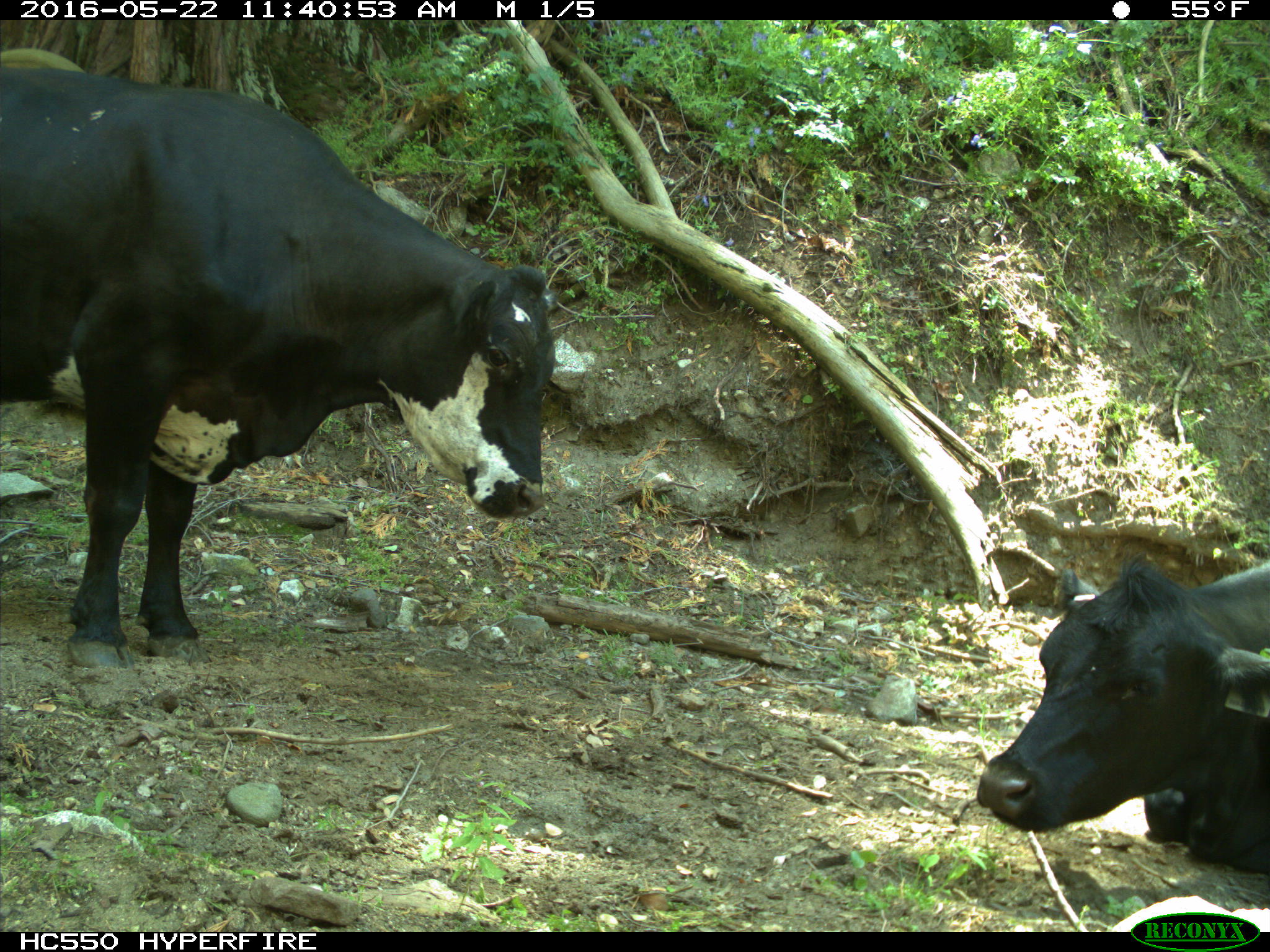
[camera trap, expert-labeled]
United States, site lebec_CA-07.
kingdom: Animalia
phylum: Chordata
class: Mammalia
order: Artiodactyla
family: Bovidae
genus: Bos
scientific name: Bos taurus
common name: domestic cow